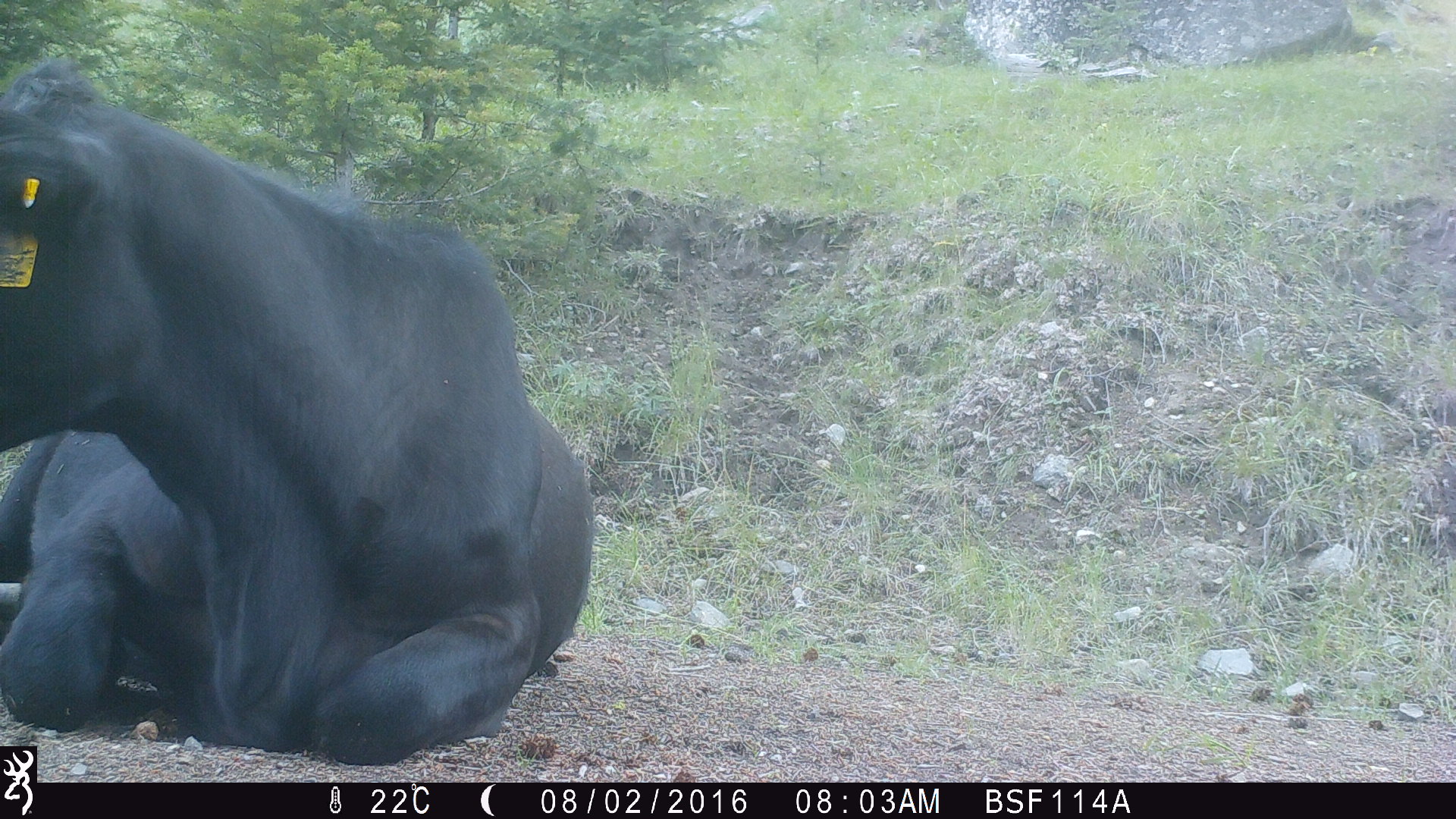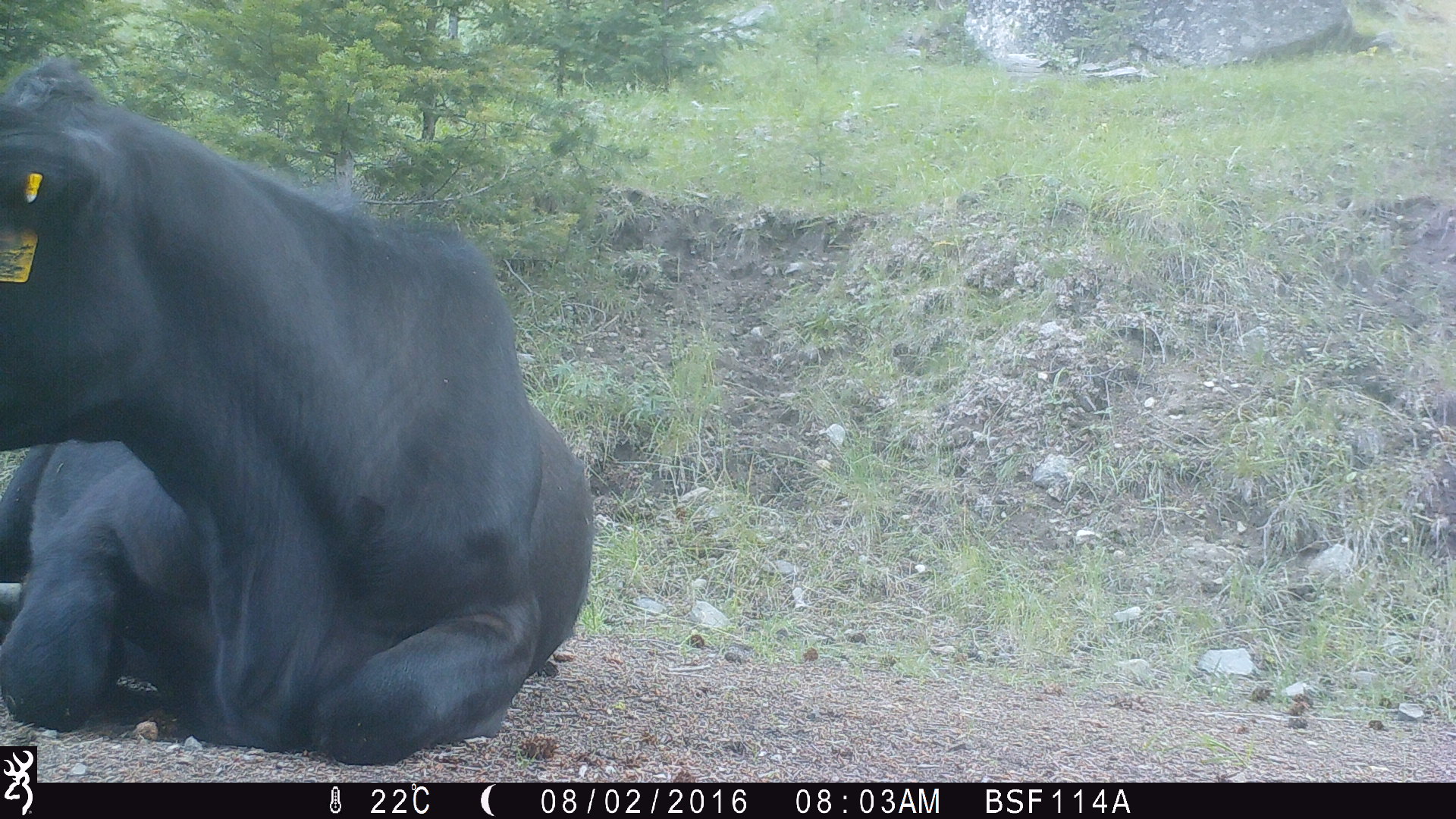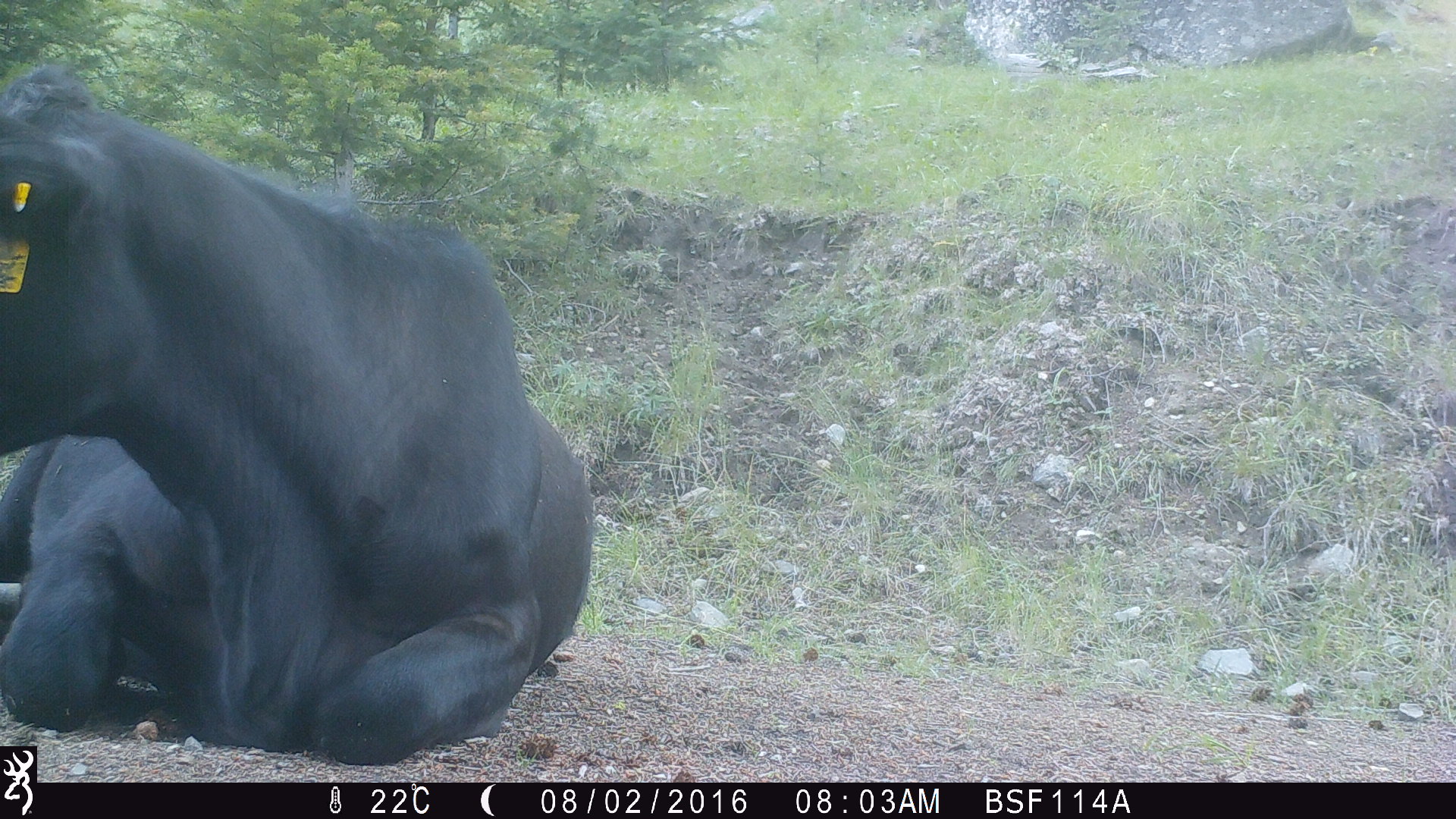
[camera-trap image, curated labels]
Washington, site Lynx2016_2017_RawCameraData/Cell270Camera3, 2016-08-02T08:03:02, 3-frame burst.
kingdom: Animalia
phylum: Chordata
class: Mammalia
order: Artiodactyla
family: Bovidae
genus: Bos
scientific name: Bos taurus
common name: domestic cattle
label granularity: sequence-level